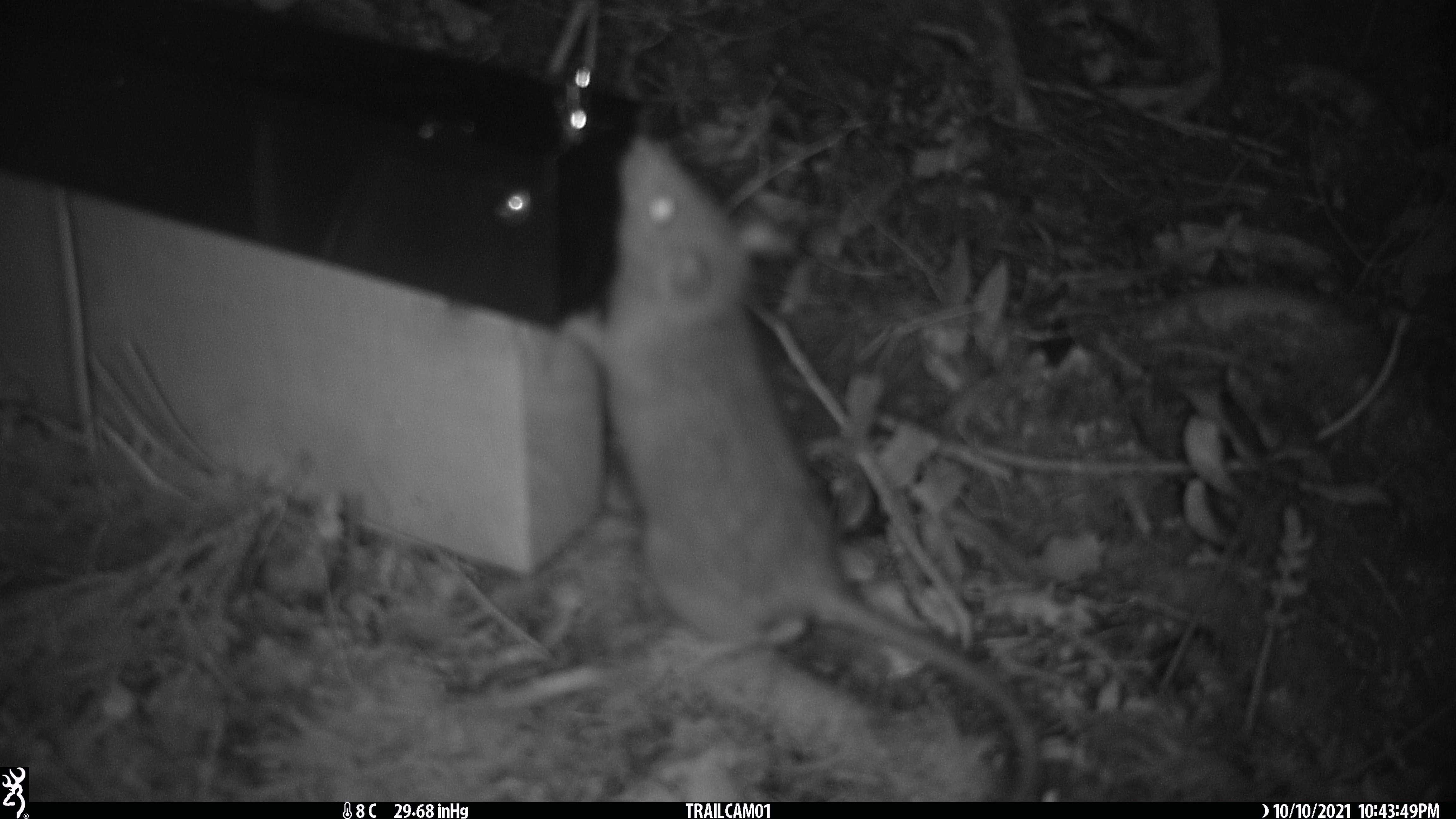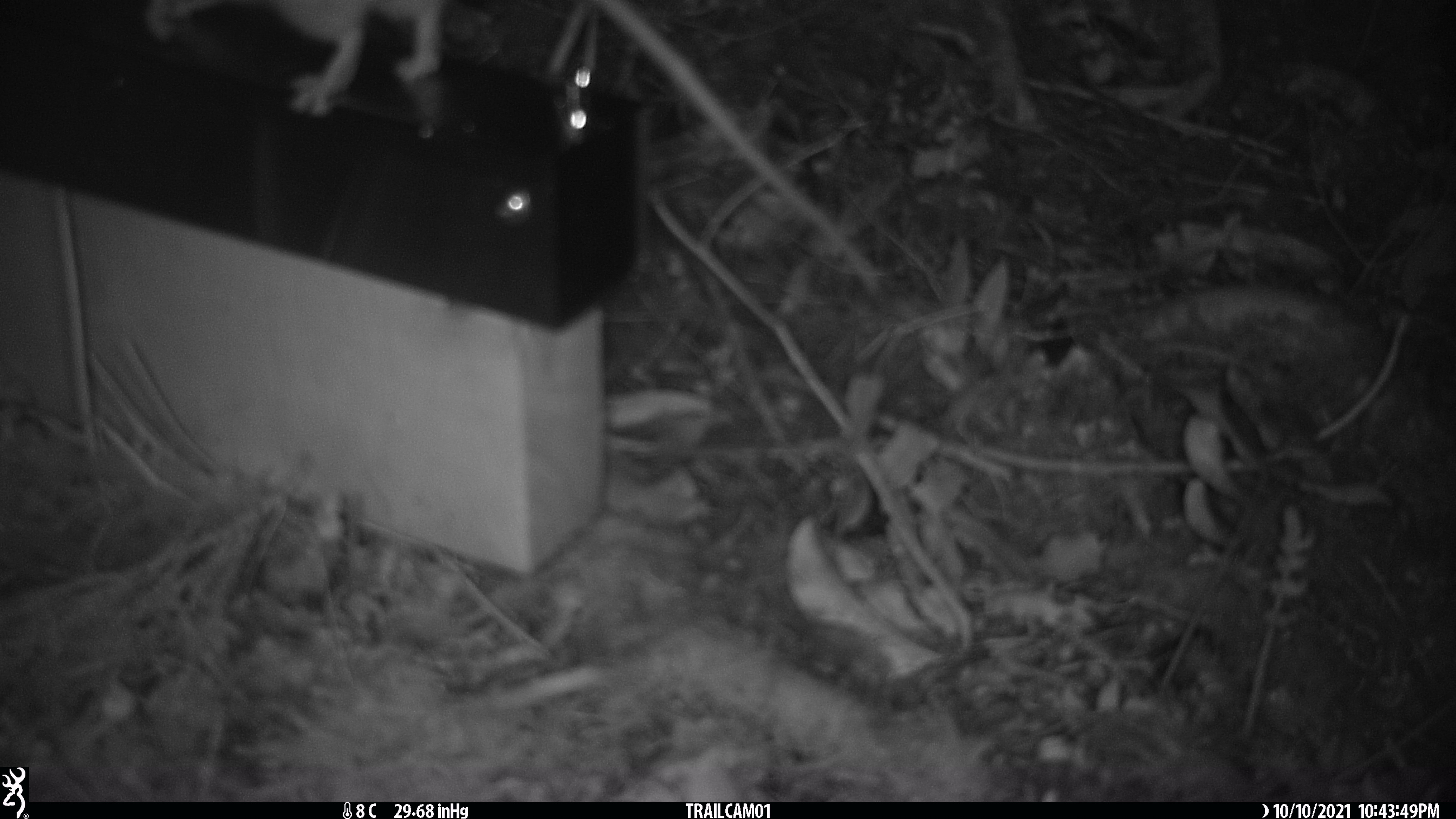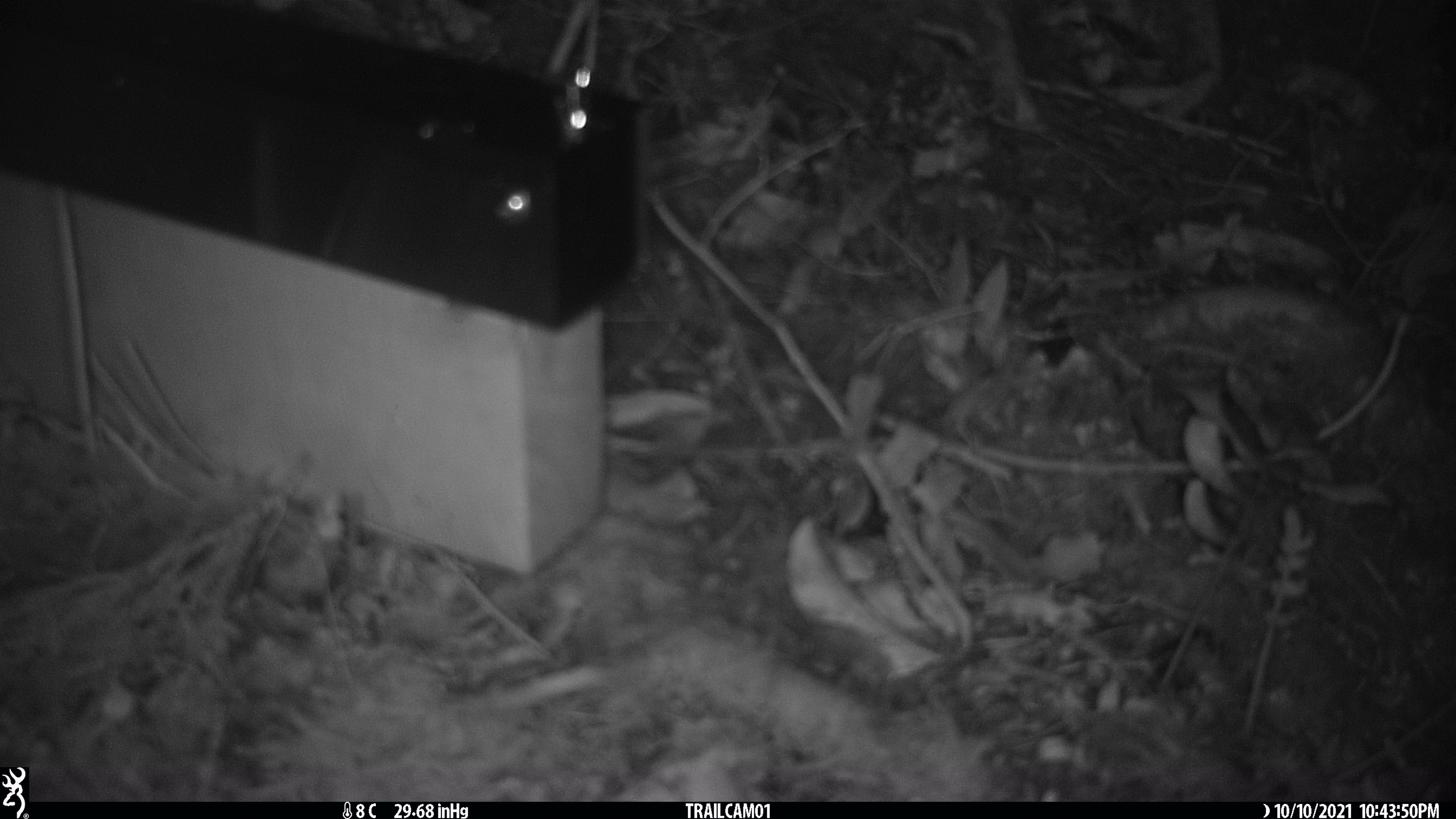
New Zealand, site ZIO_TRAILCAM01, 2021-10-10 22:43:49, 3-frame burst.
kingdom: Animalia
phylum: Chordata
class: Mammalia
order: Rodentia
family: Muridae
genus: Rattus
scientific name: Rattus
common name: rat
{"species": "rat (Rattus)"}